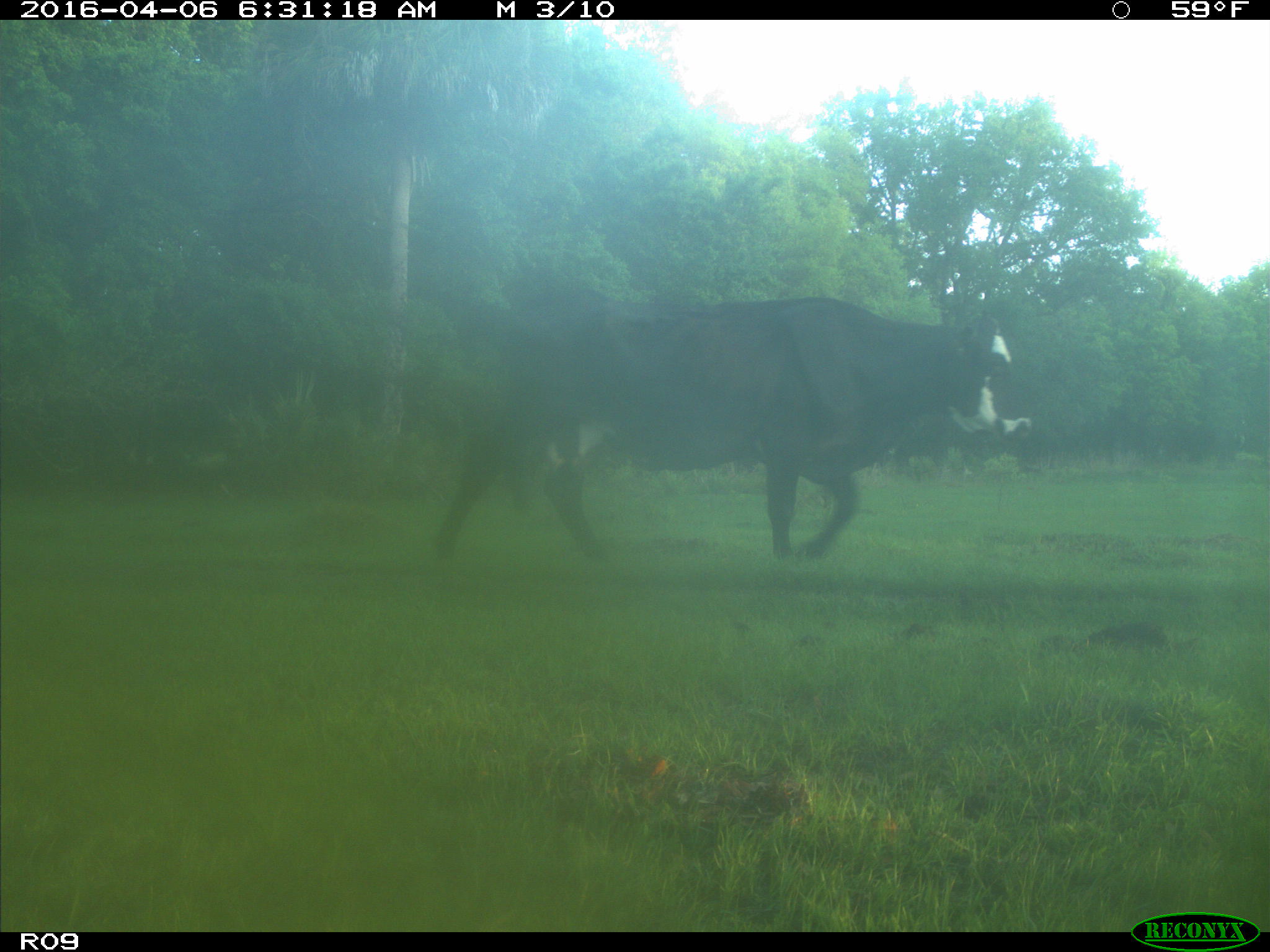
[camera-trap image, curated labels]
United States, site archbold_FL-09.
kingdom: Animalia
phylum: Chordata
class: Mammalia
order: Artiodactyla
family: Bovidae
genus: Bos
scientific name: Bos taurus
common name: domestic cow